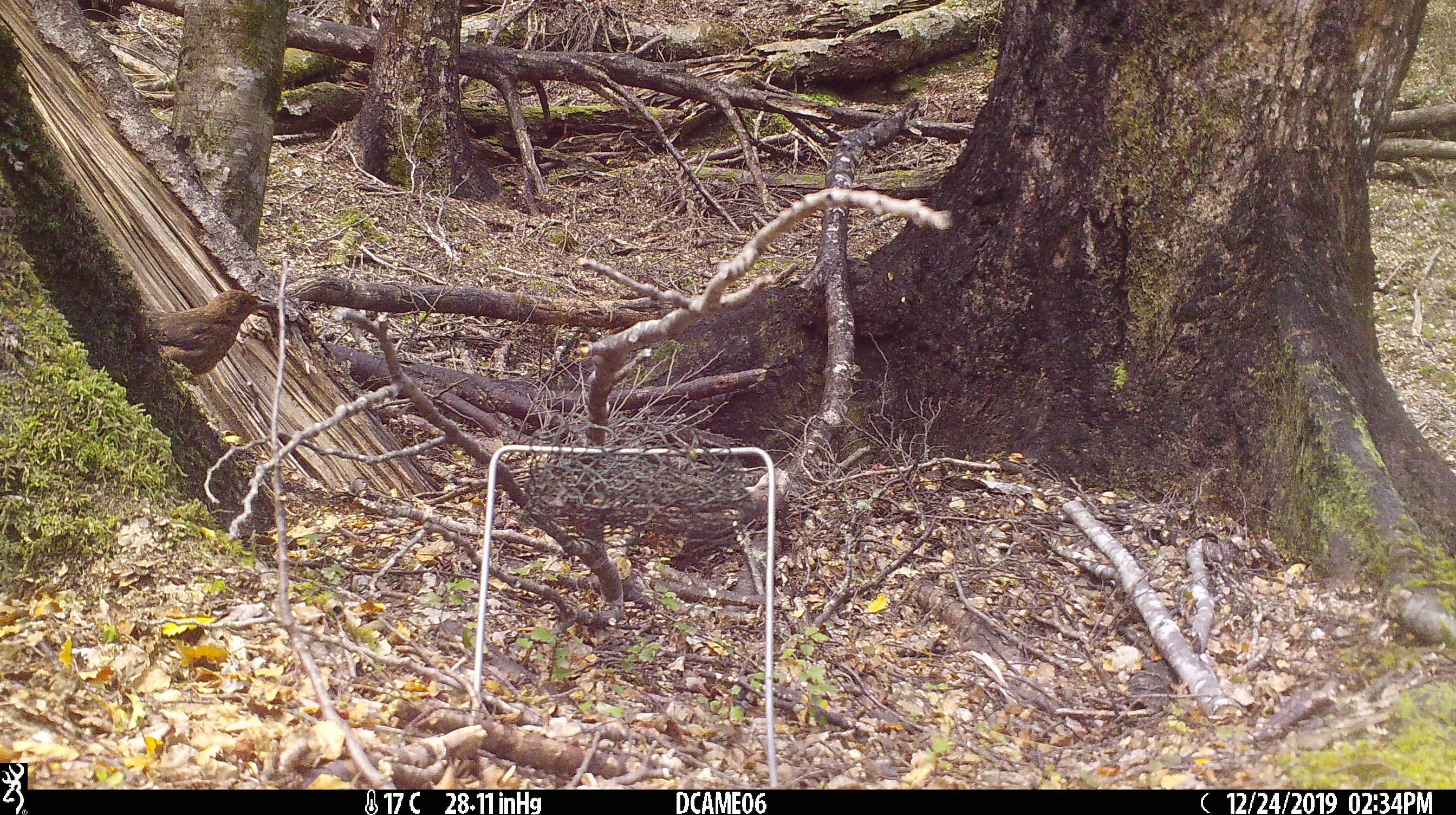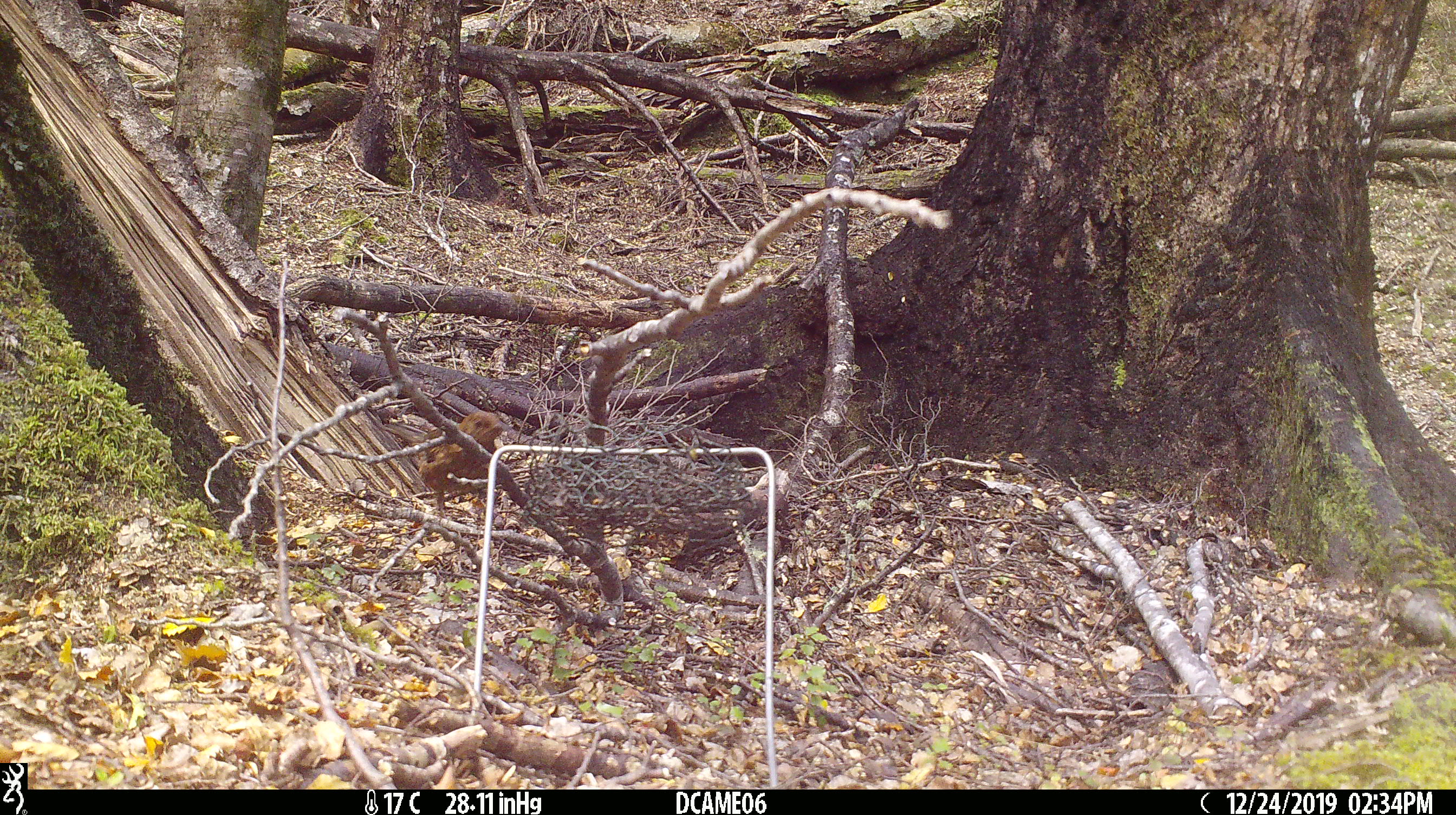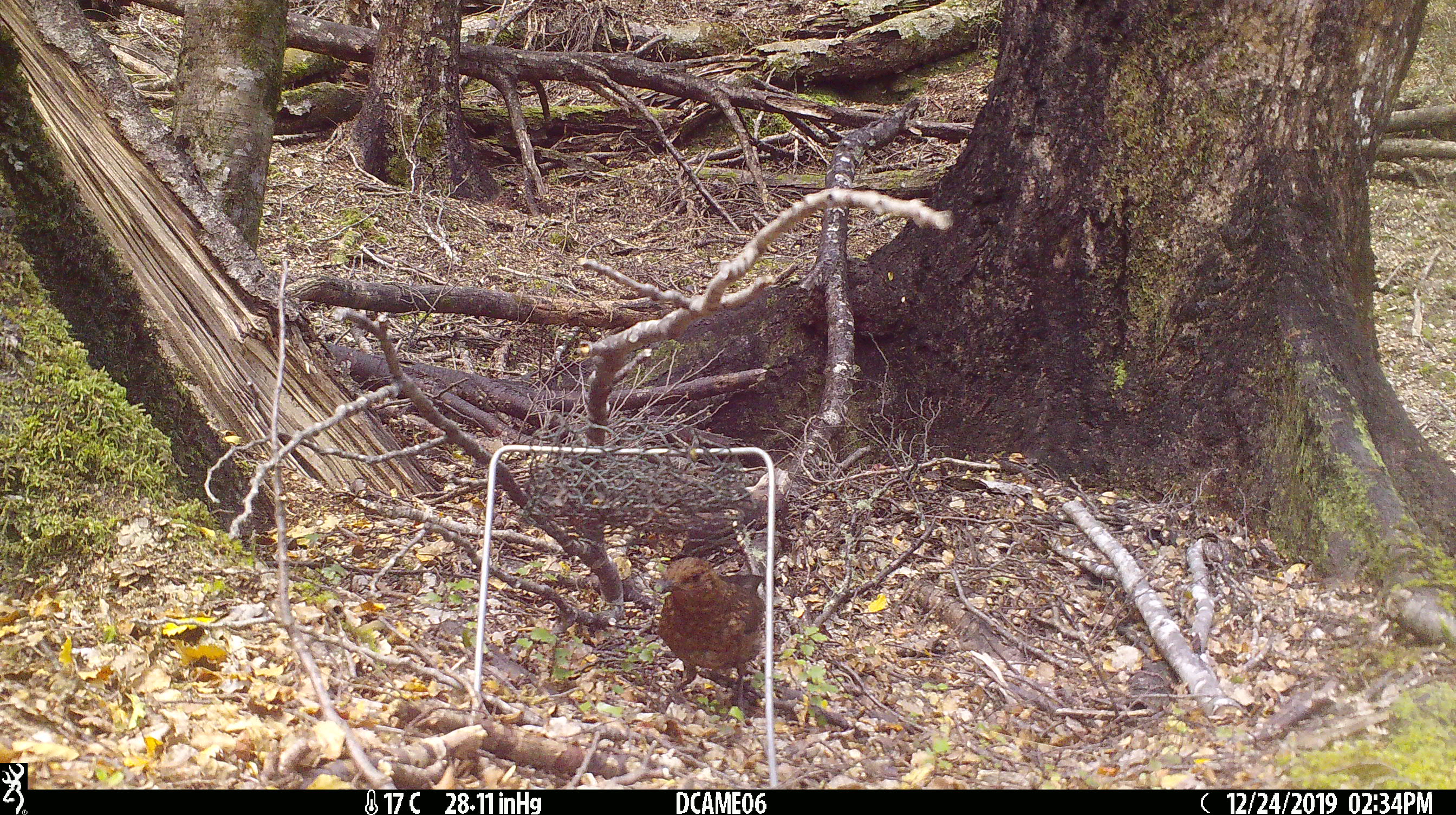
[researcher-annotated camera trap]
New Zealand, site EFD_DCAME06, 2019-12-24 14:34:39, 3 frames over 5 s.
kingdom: Animalia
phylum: Chordata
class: Aves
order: Passeriformes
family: Turdidae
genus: Turdus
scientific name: Turdus merula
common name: eurasian blackbird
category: blackbird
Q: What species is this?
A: Blackbird (eurasian blackbird) (Turdus merula).